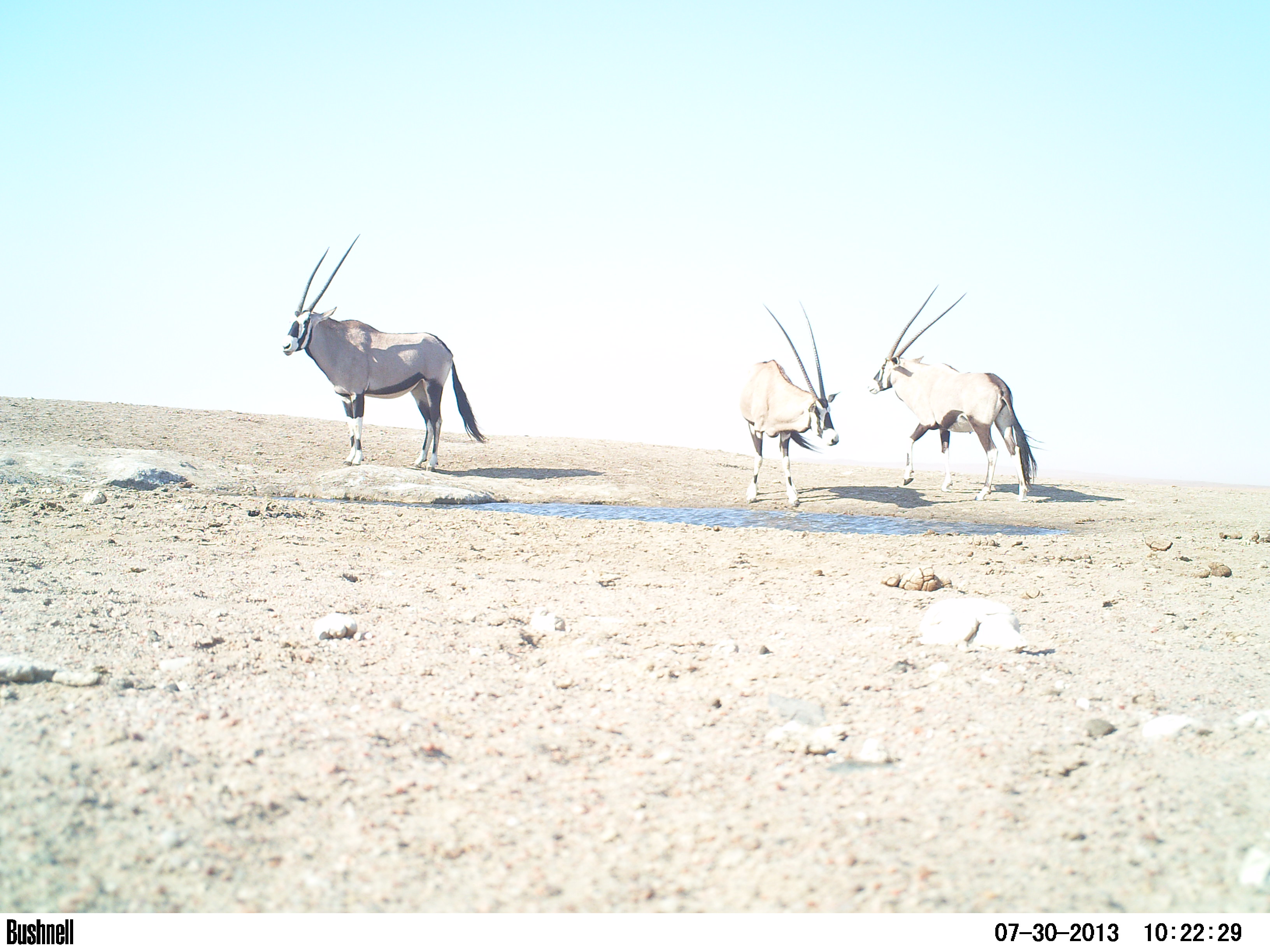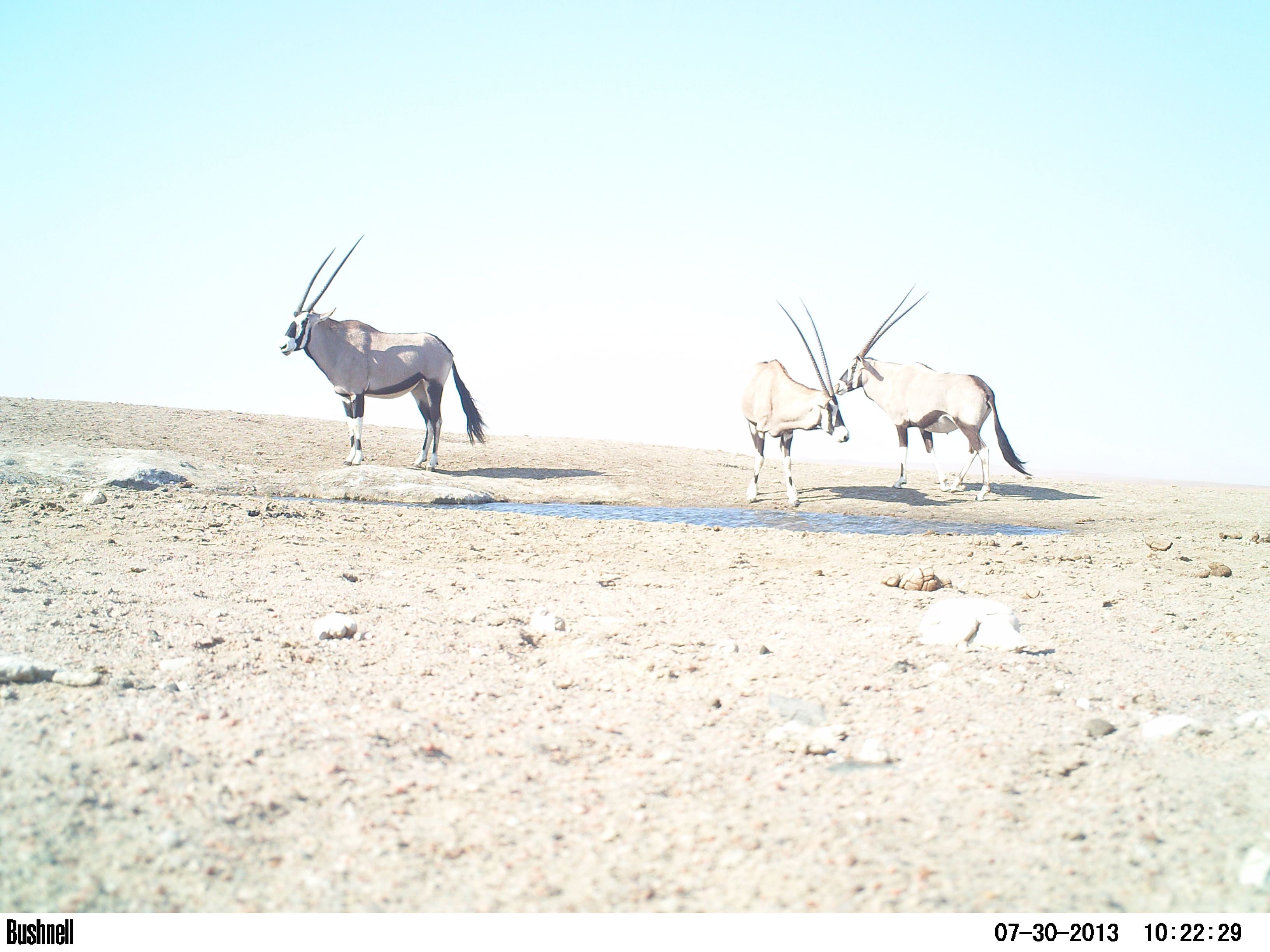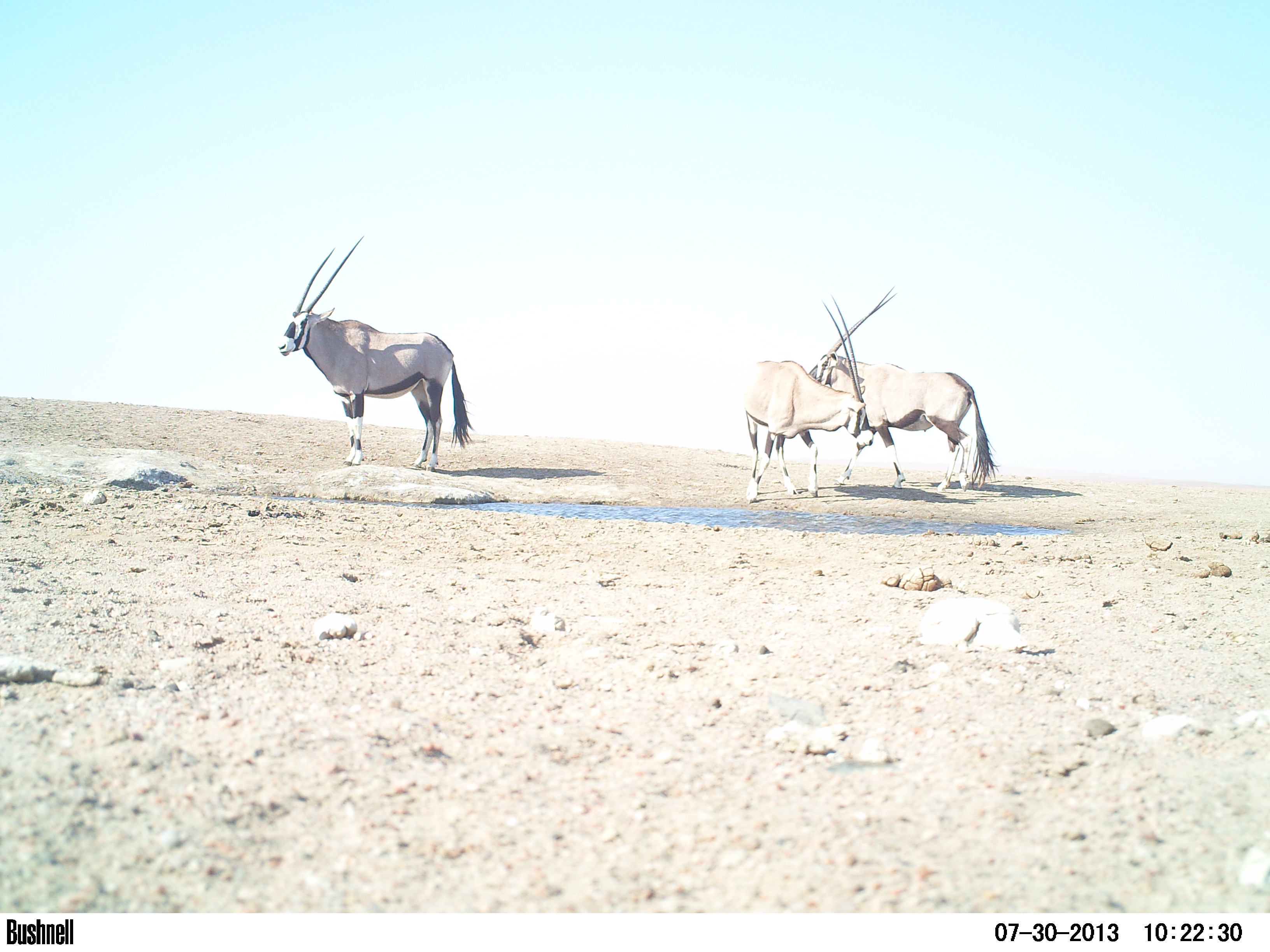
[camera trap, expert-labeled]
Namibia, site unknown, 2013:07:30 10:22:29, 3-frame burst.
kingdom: Animalia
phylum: Chordata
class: Mammalia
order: Artiodactyla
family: Bovidae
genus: Oryx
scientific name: Oryx gazella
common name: gemsbok